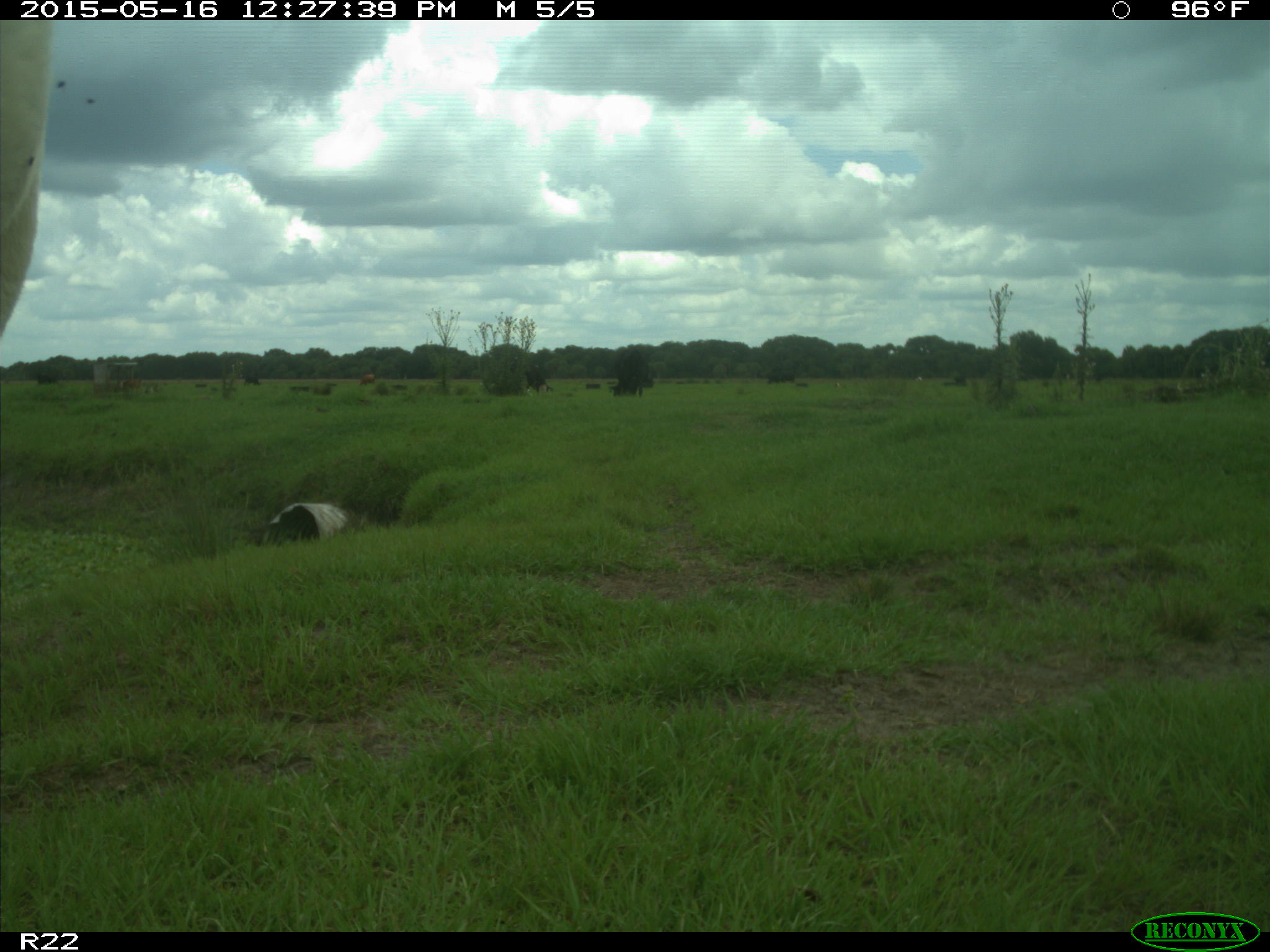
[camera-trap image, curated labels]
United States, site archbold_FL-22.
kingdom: Animalia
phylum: Chordata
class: Mammalia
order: Artiodactyla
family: Bovidae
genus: Bos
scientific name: Bos taurus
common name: domestic cow